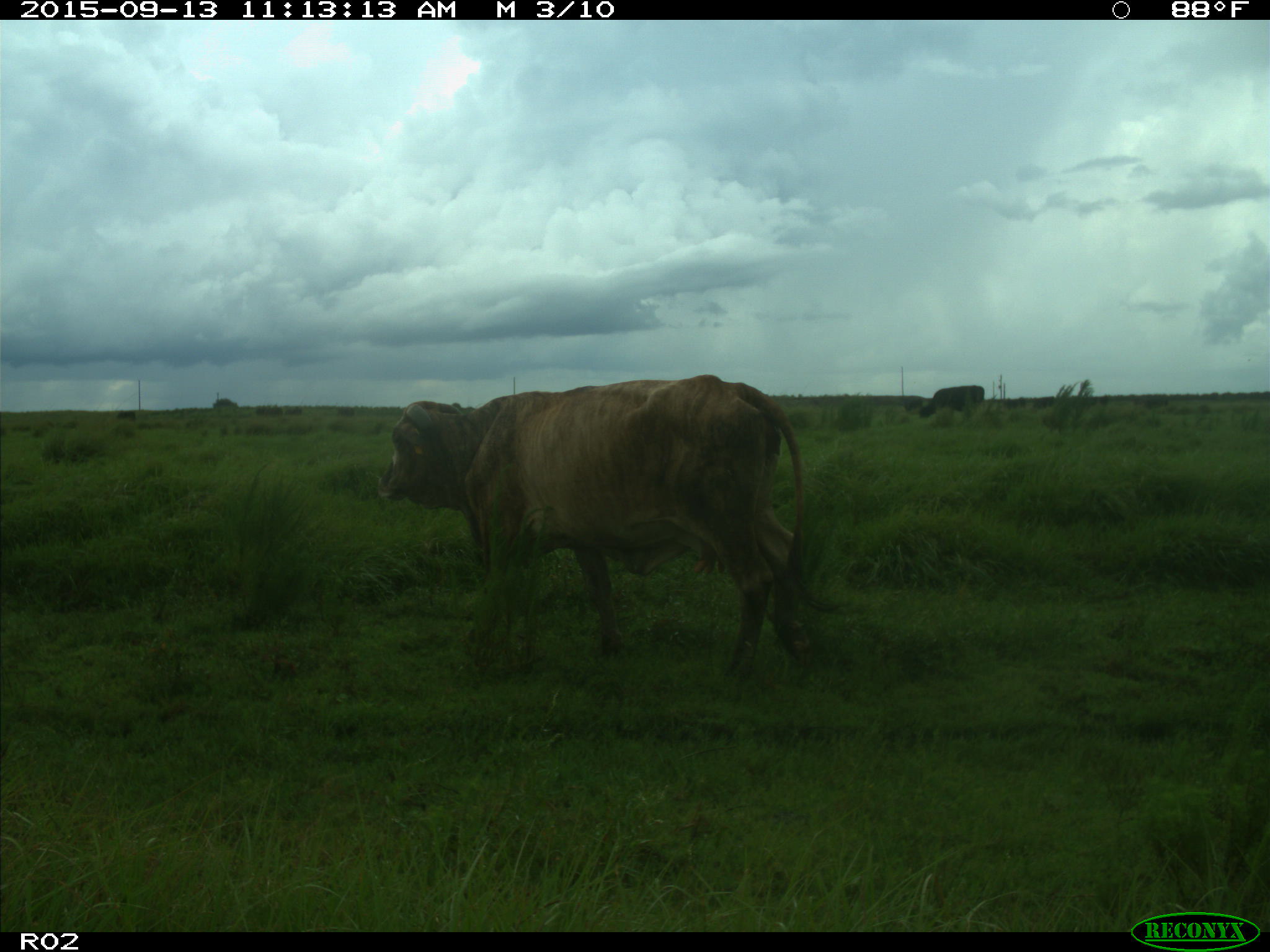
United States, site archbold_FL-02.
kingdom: Animalia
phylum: Chordata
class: Mammalia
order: Artiodactyla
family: Bovidae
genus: Bos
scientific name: Bos taurus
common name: domestic cow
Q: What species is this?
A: Bos taurus (domestic cow).